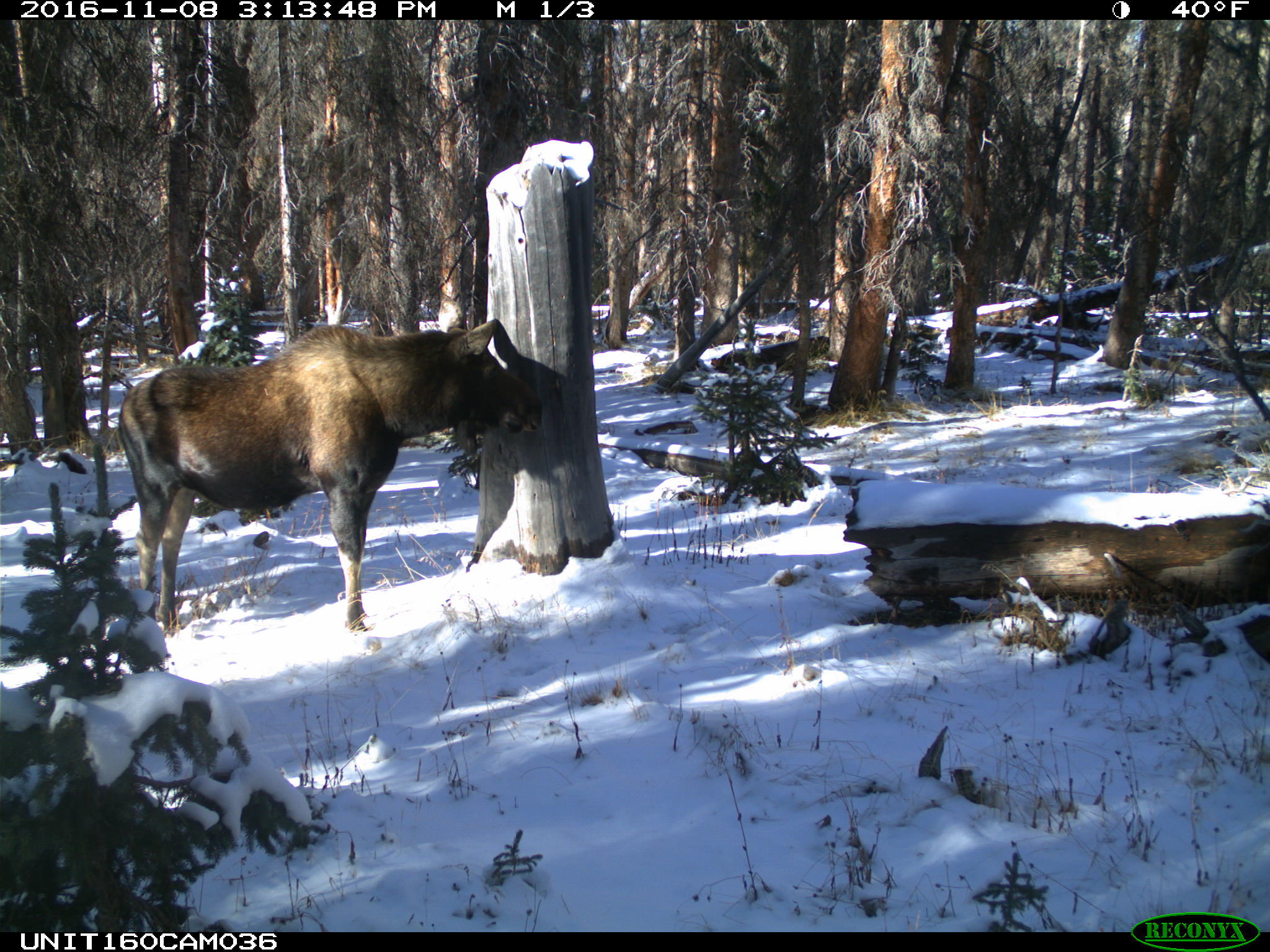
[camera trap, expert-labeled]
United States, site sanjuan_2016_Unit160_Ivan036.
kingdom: Animalia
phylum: Chordata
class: Mammalia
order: Artiodactyla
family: Cervidae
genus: Alces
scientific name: Alces alces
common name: moose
Alces alces (moose).